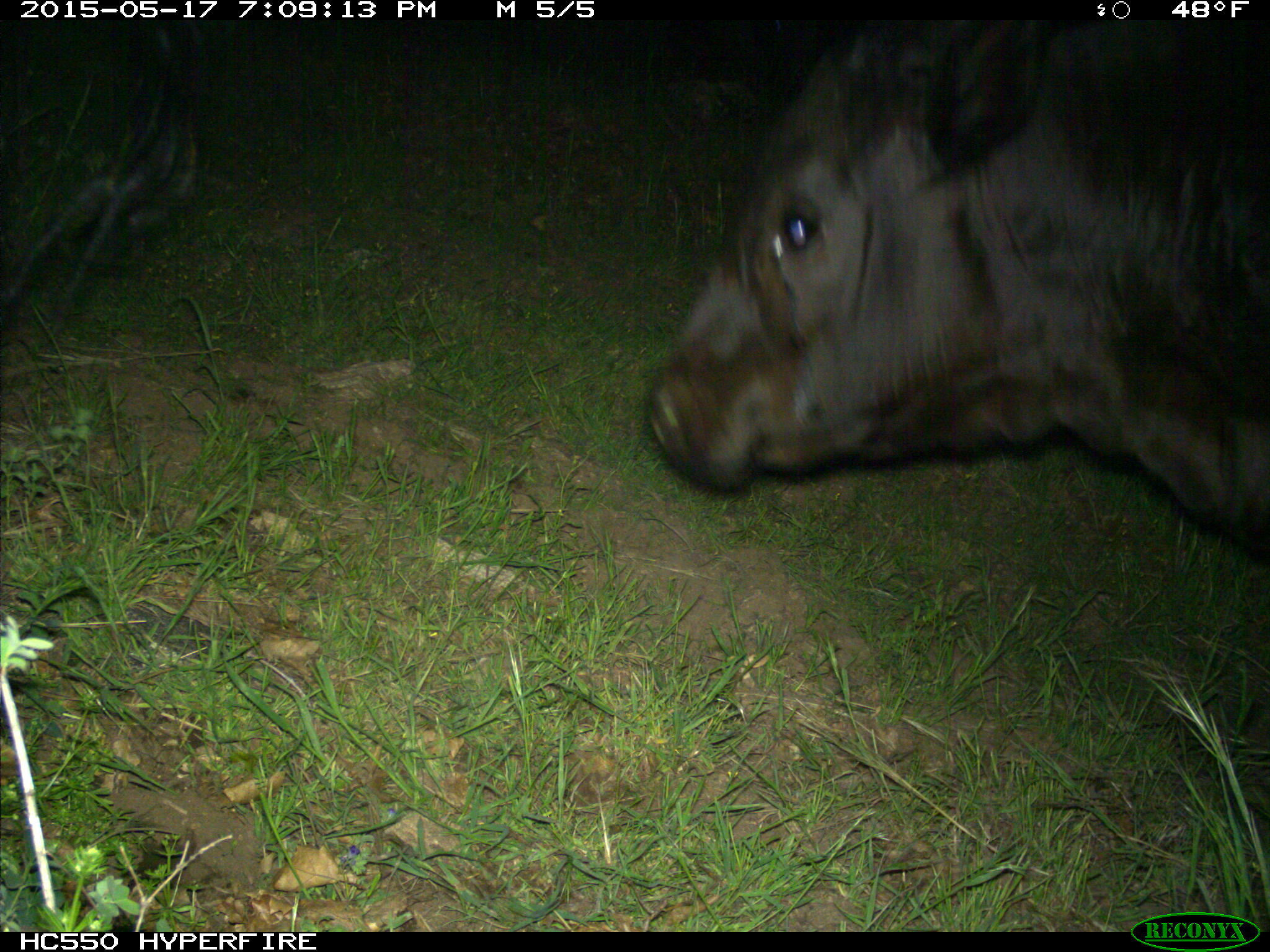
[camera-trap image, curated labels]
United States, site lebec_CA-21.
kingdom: Animalia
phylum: Chordata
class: Mammalia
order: Artiodactyla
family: Bovidae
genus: Bos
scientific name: Bos taurus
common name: domestic cow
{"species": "Bos taurus (domestic cow)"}